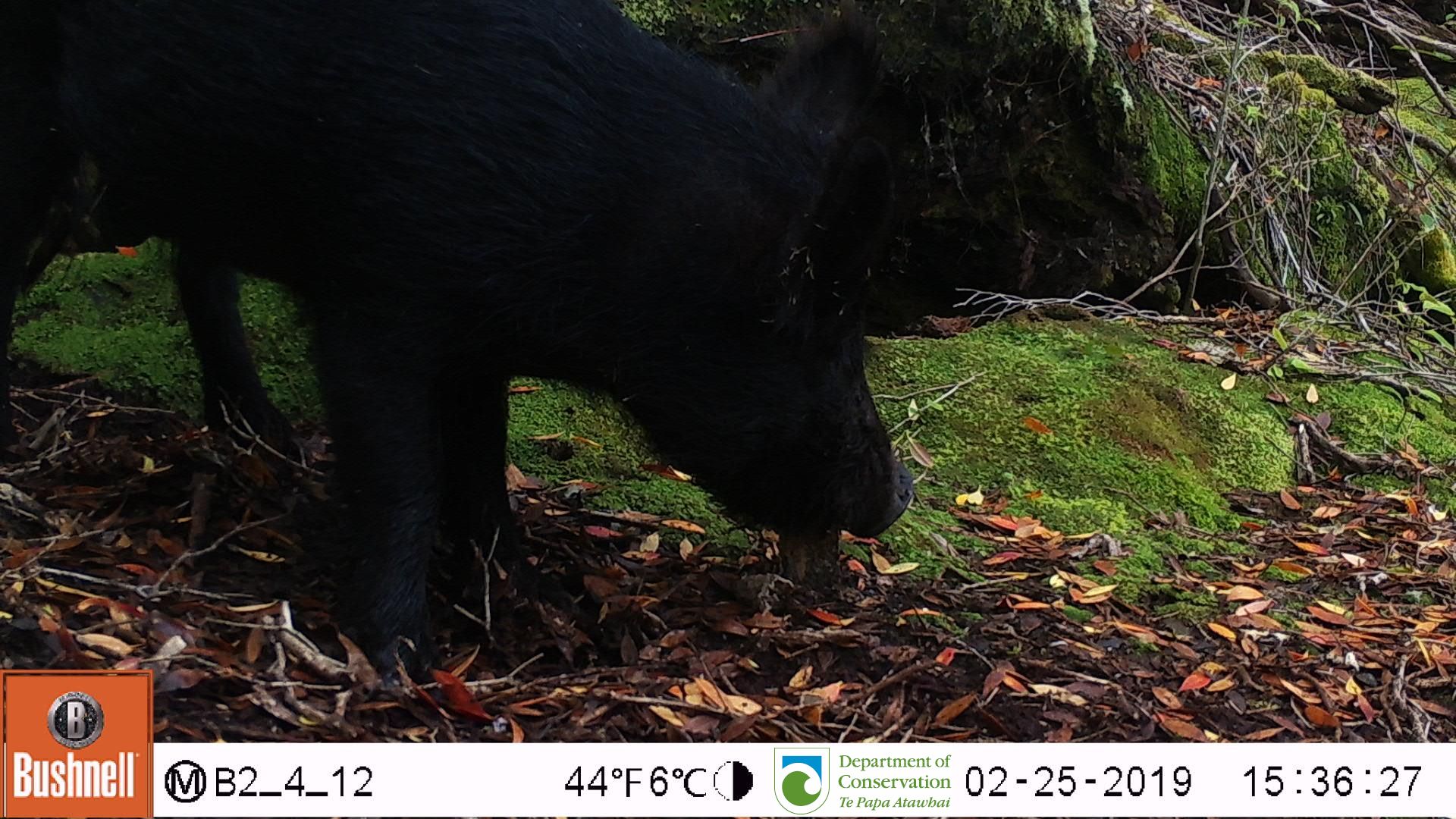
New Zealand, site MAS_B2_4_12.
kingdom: Animalia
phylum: Chordata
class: Mammalia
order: Artiodactyla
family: Suidae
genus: Sus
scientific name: Sus scrofa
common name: pig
Pig (Sus scrofa).